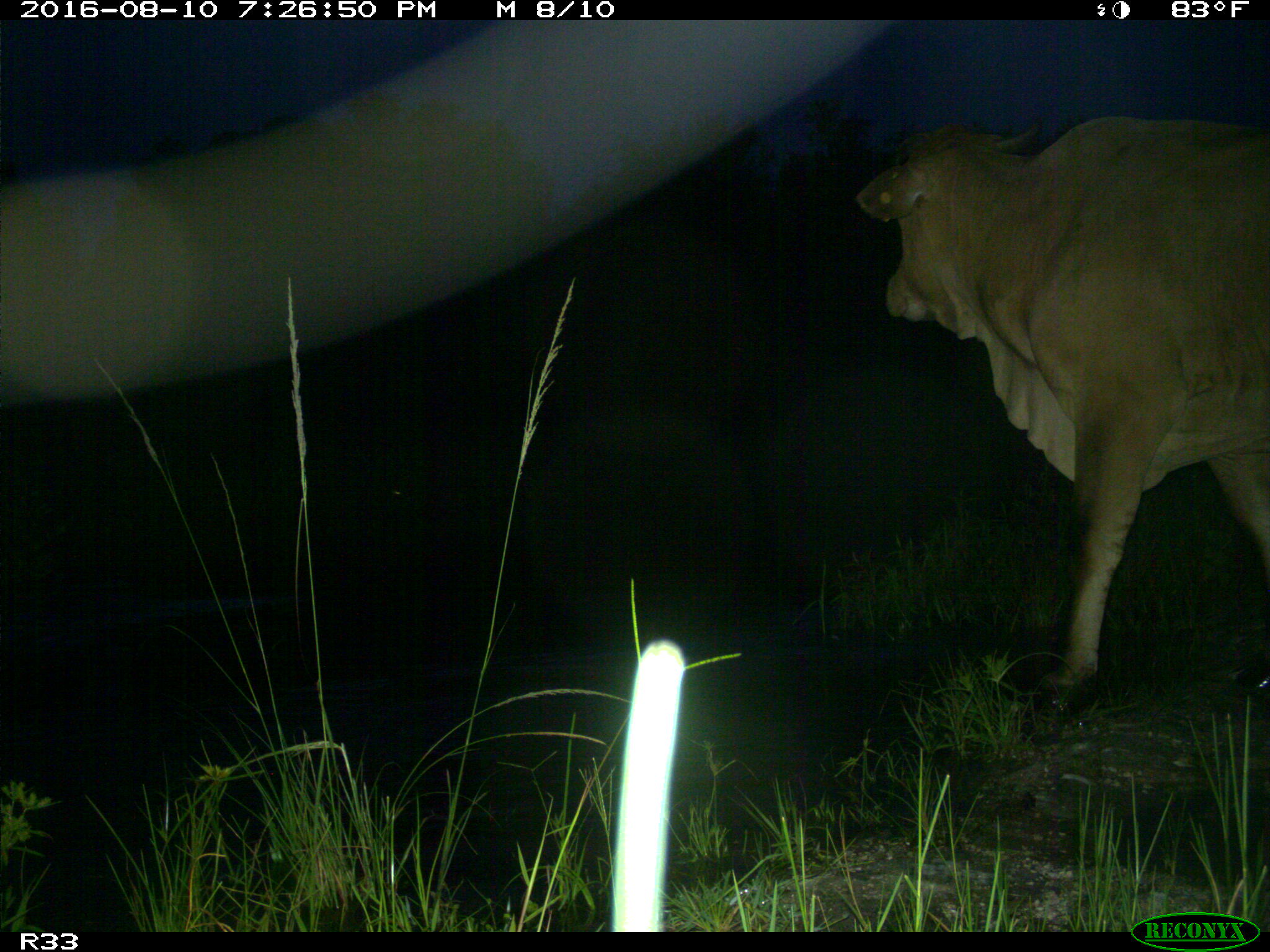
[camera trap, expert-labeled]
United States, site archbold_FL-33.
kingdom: Animalia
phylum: Chordata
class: Mammalia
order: Artiodactyla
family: Bovidae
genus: Bos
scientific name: Bos taurus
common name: domestic cow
Bos taurus (domestic cow).